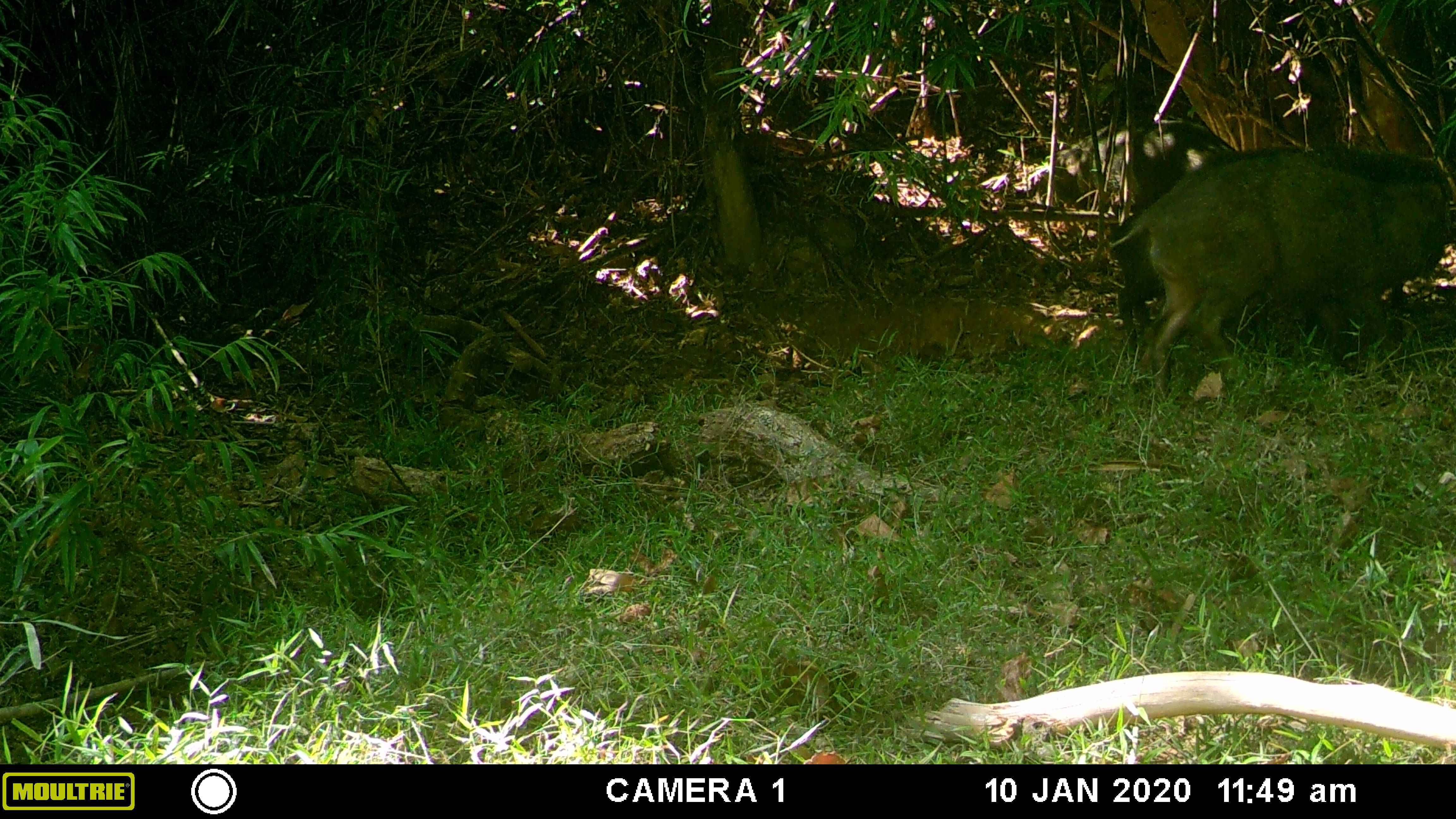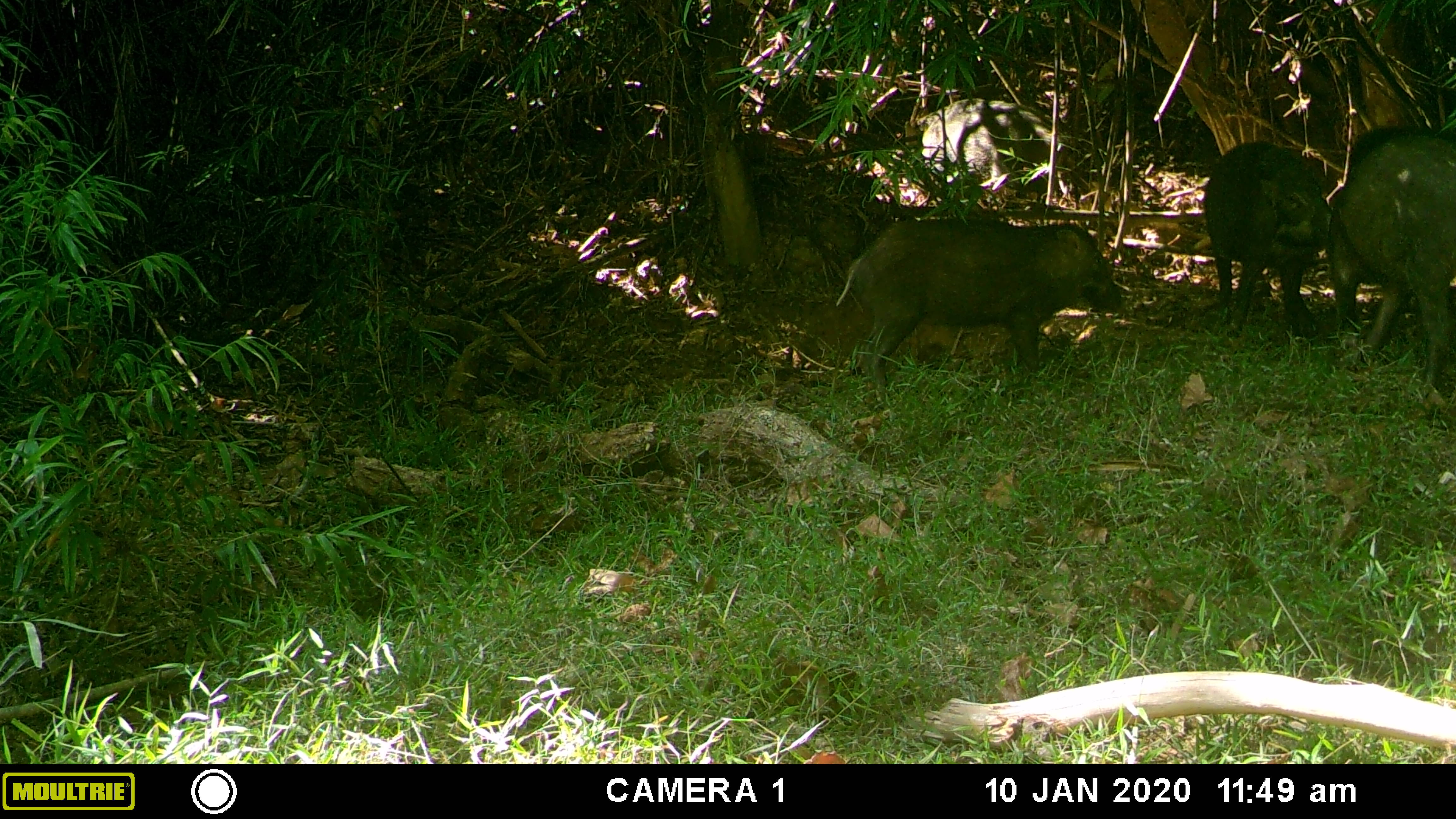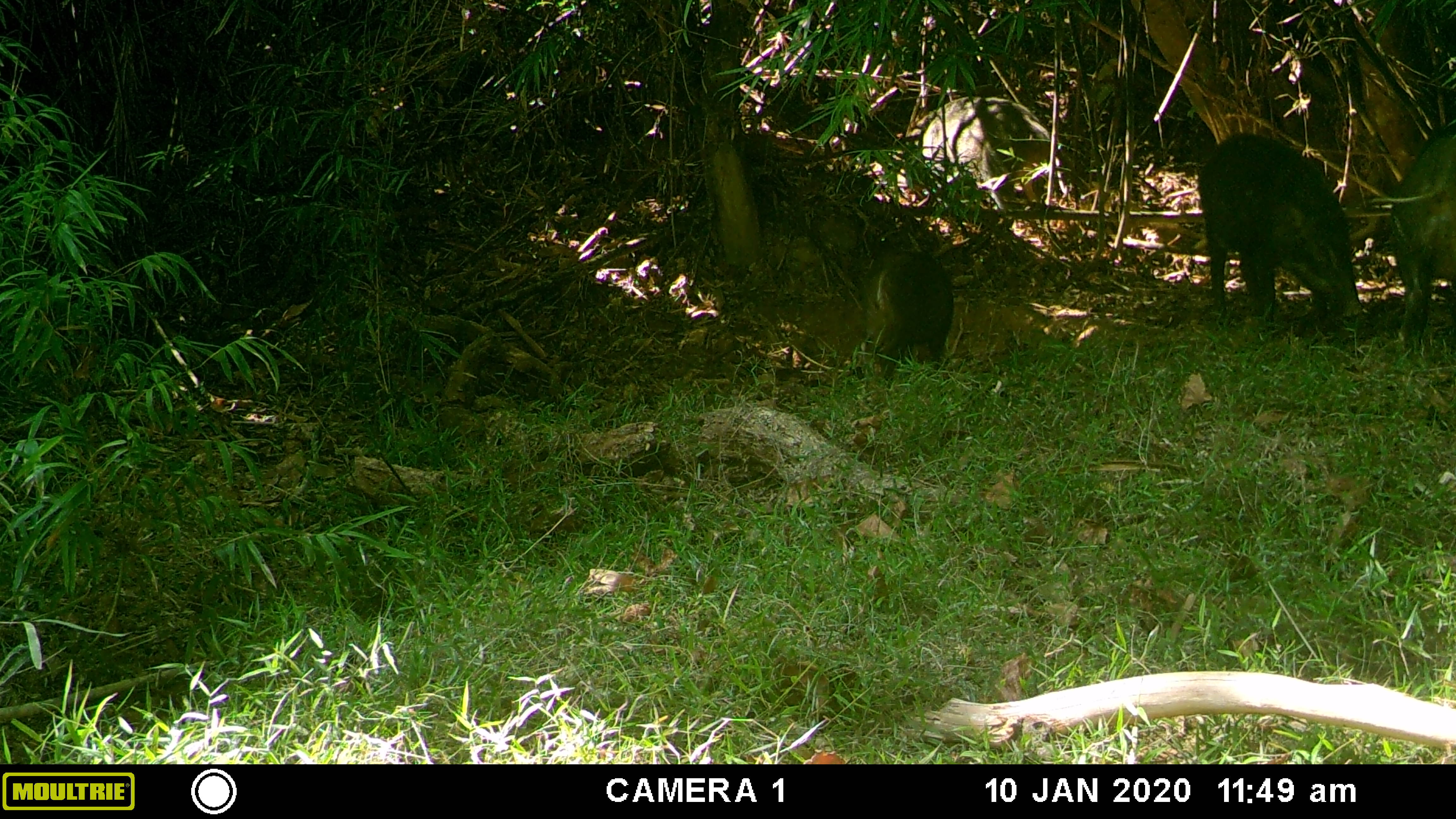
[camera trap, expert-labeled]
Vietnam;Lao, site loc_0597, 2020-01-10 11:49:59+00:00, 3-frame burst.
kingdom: Animalia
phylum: Chordata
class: Mammalia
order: Artiodactyla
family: Suidae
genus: Sus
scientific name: Sus scrofa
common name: eurasian wild pig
Eurasian wild pig (Sus scrofa). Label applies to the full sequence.